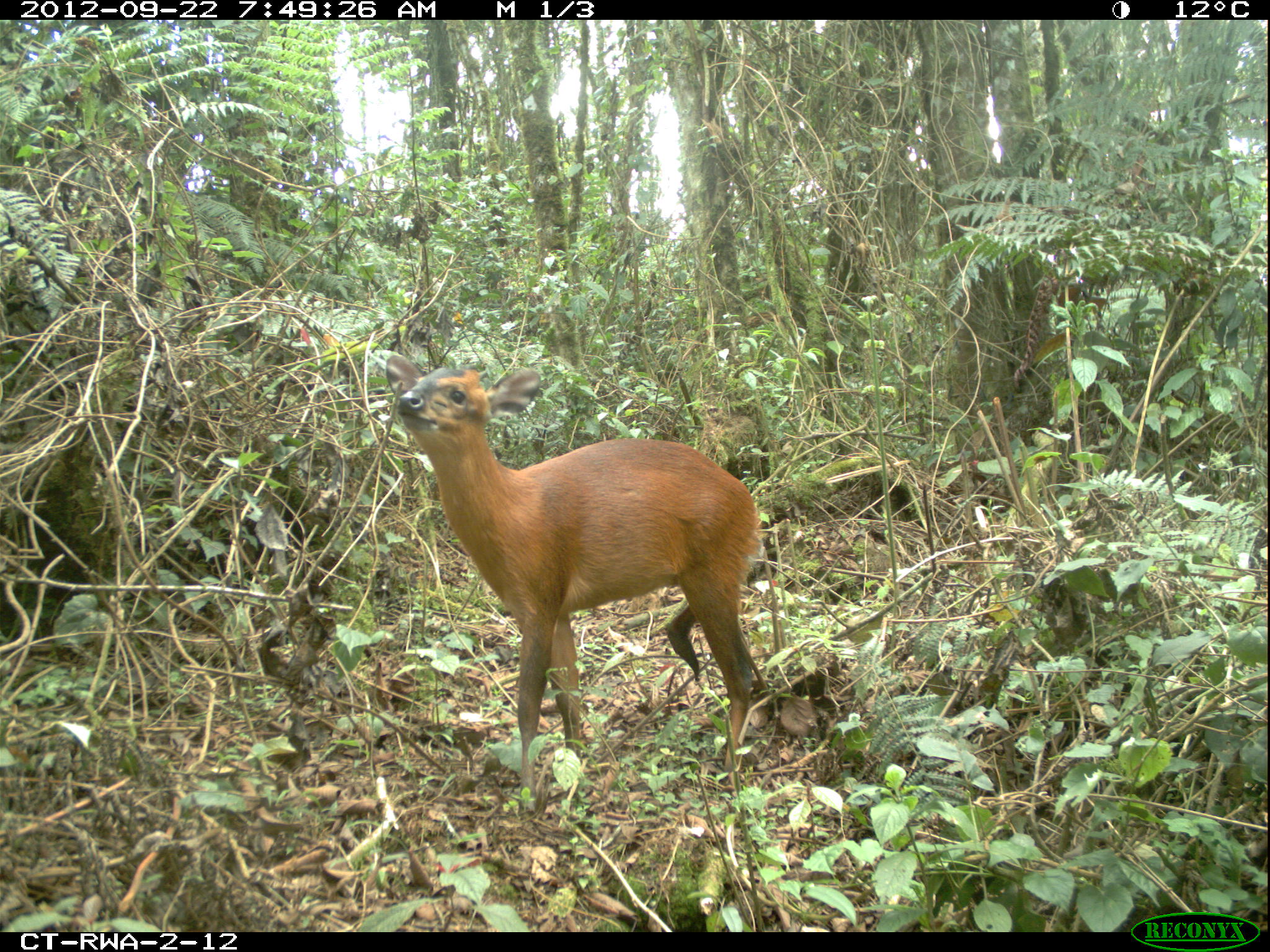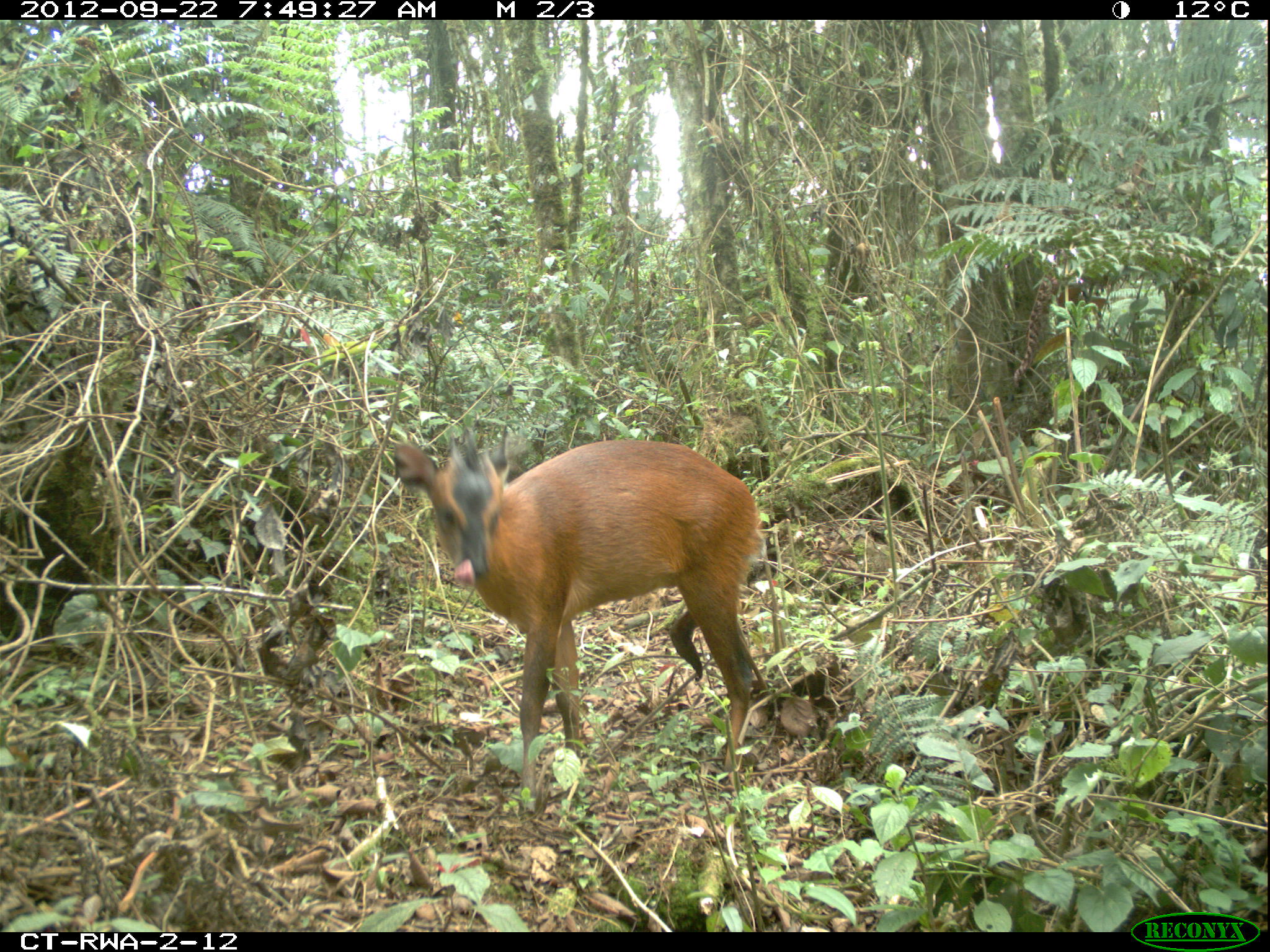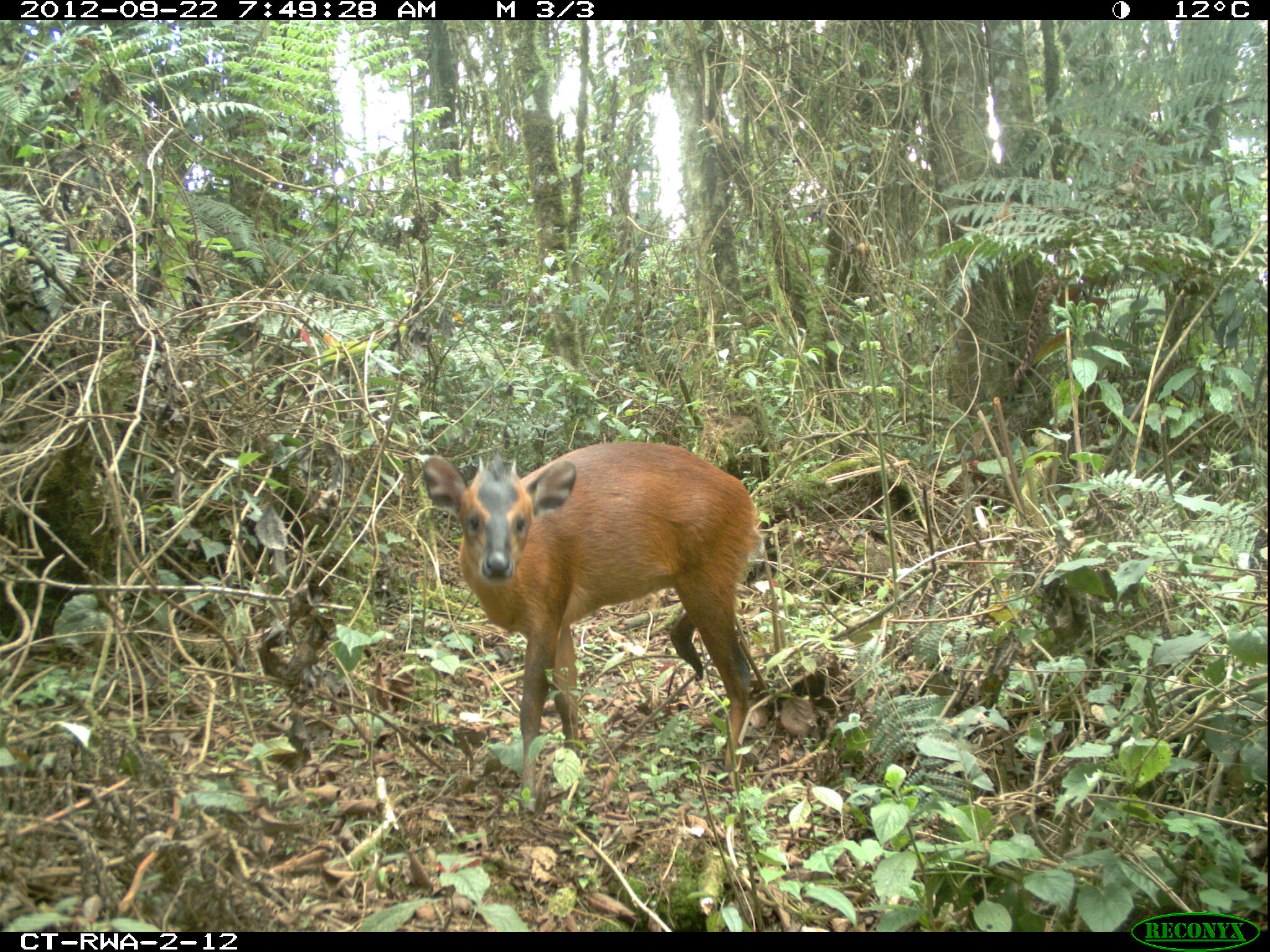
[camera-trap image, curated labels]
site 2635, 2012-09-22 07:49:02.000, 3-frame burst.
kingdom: Animalia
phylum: Chordata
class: Mammalia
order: Artiodactyla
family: Bovidae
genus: Cephalophus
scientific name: Cephalophus nigrifrons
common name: black-fronted duiker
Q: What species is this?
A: Cephalophus nigrifrons (black-fronted duiker).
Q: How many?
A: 1.